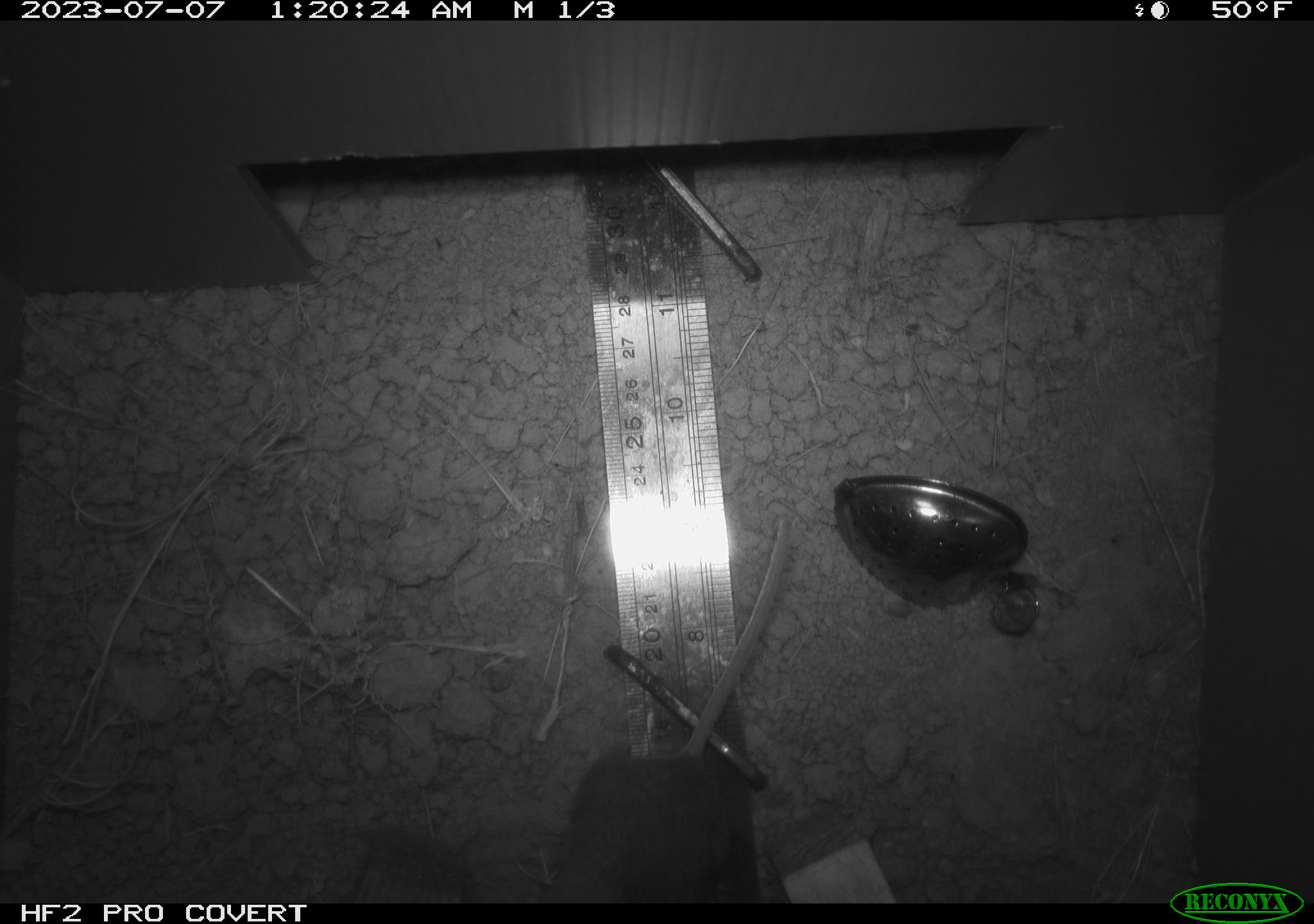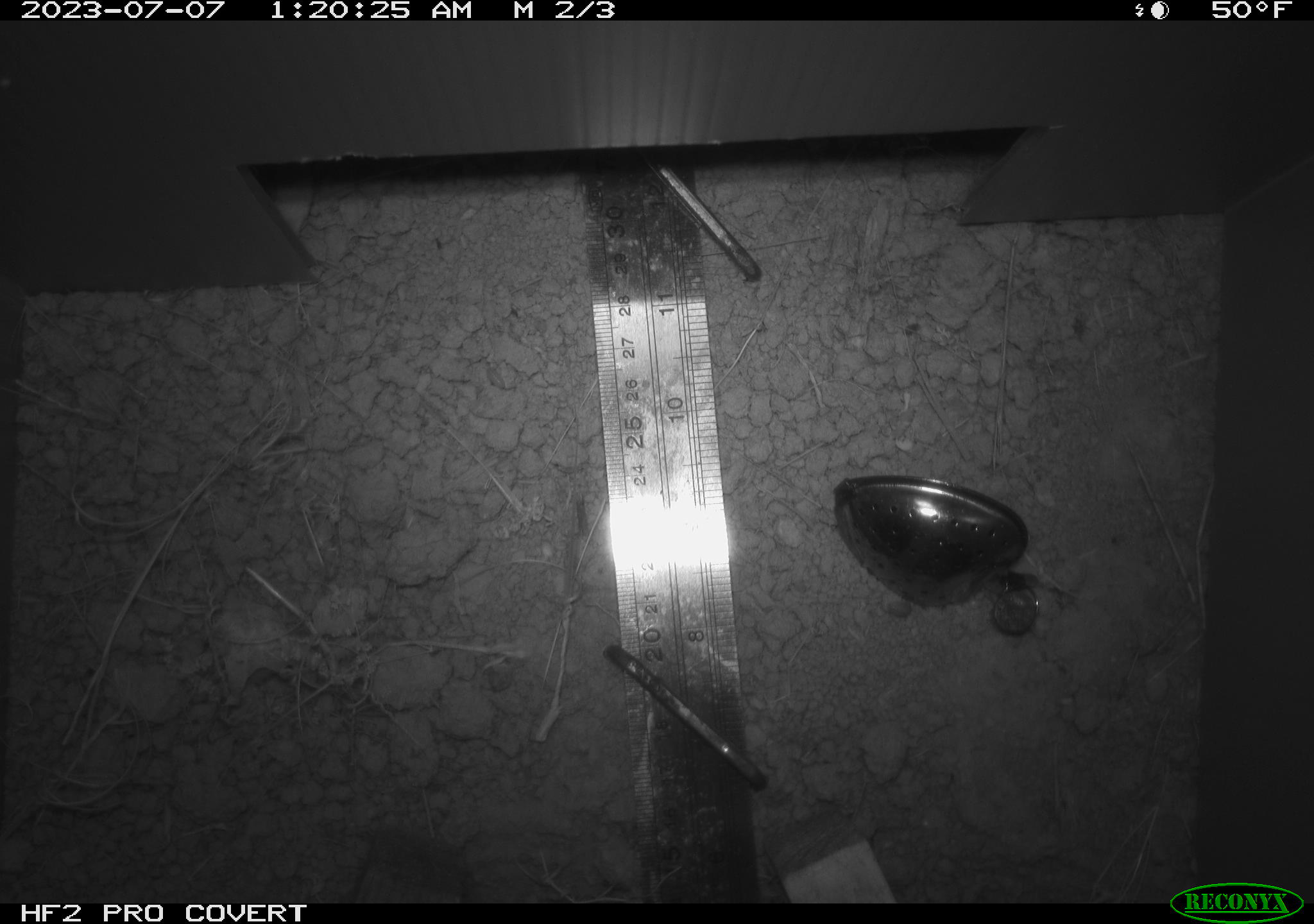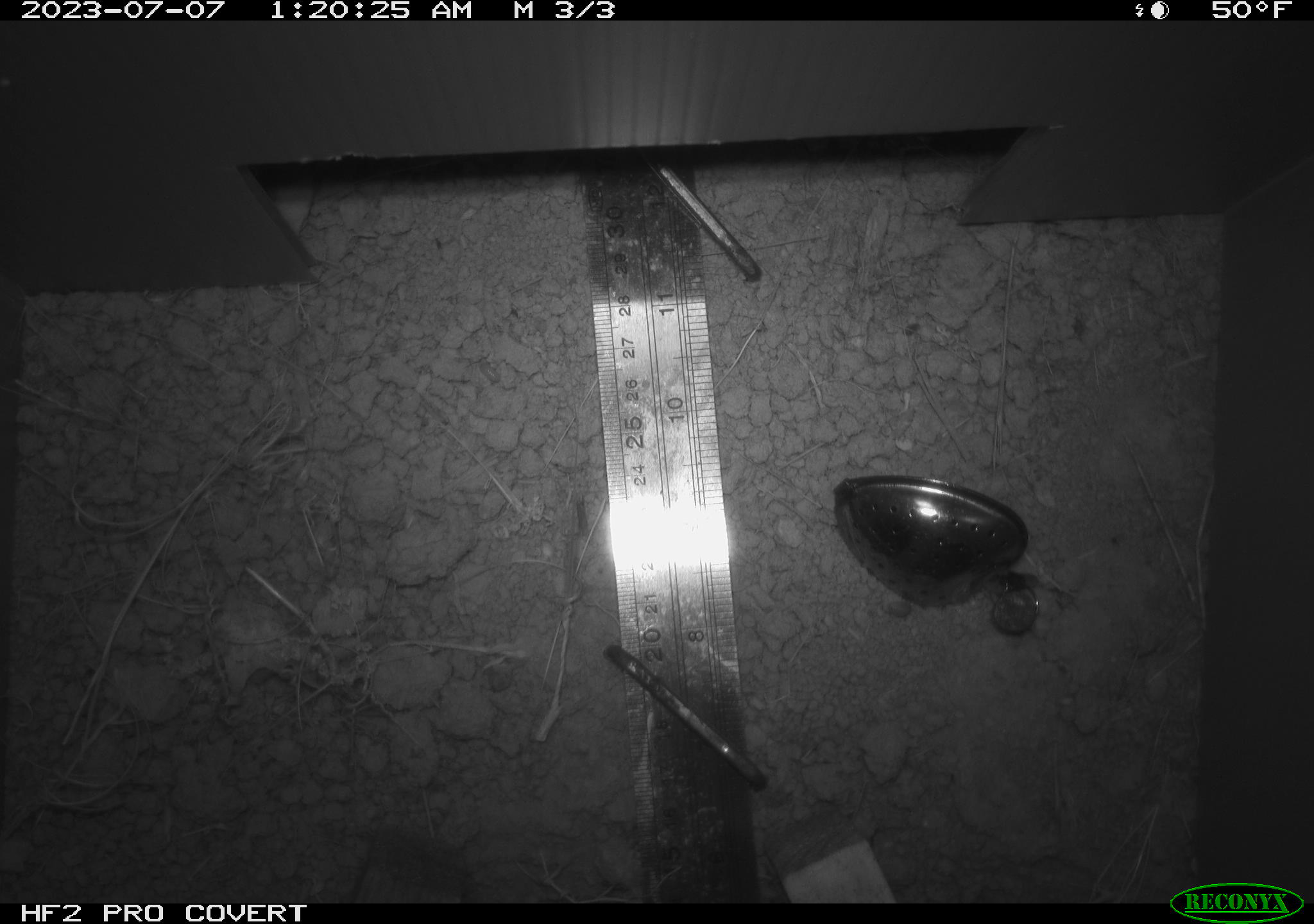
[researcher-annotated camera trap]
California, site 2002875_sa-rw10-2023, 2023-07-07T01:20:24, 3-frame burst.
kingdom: Animalia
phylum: Chordata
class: Mammalia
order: Rodentia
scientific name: Rodentia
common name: rodent